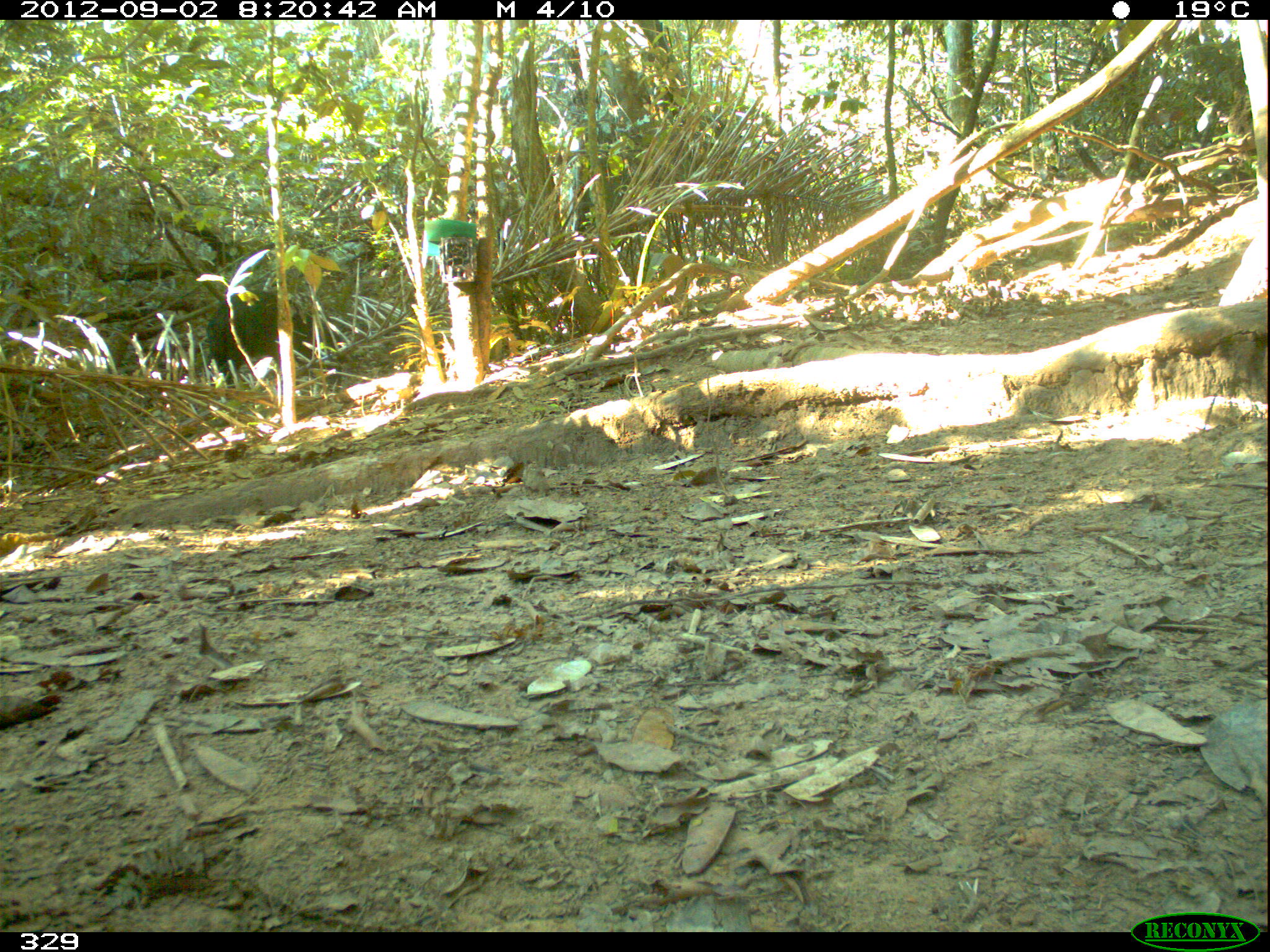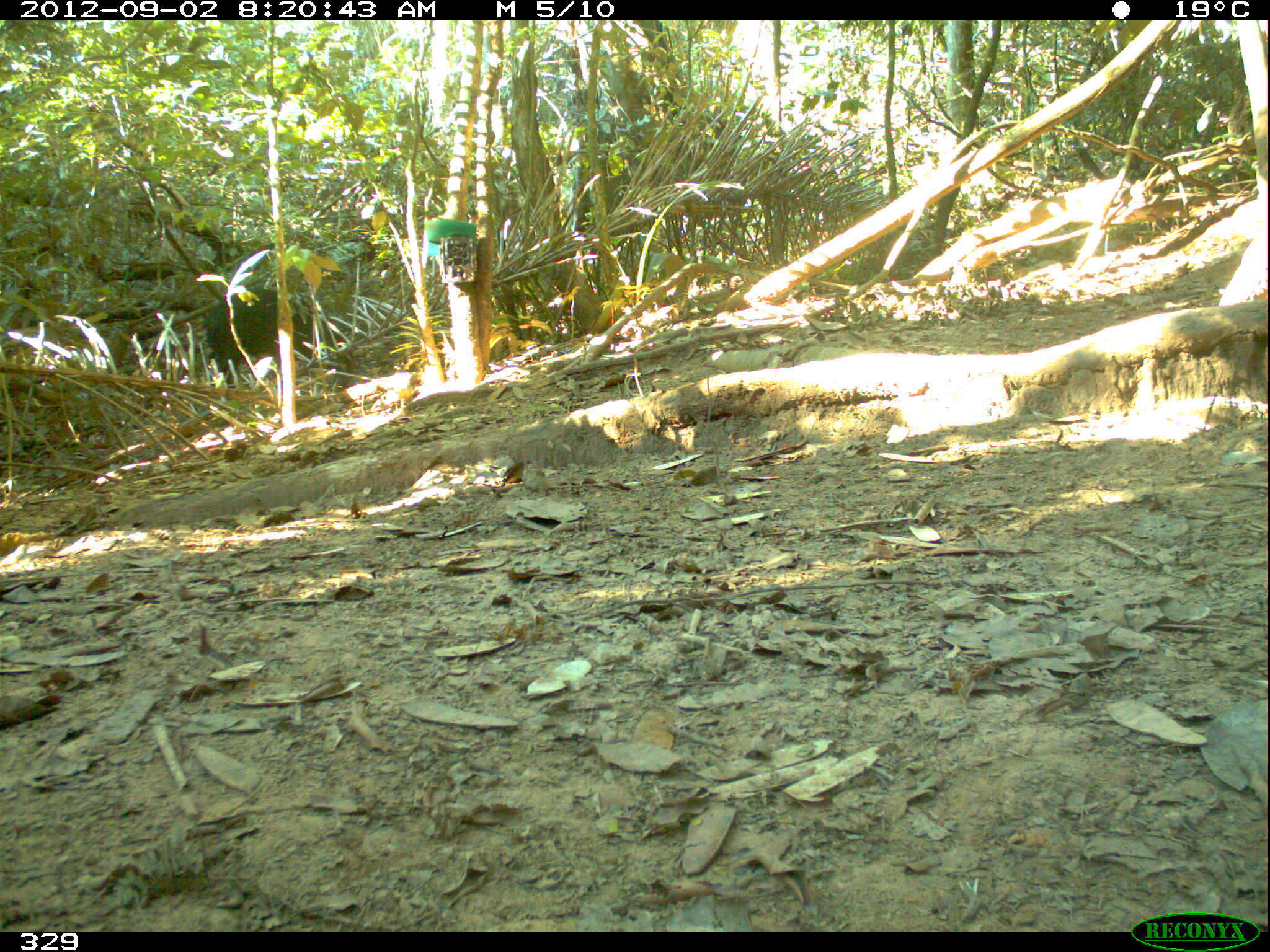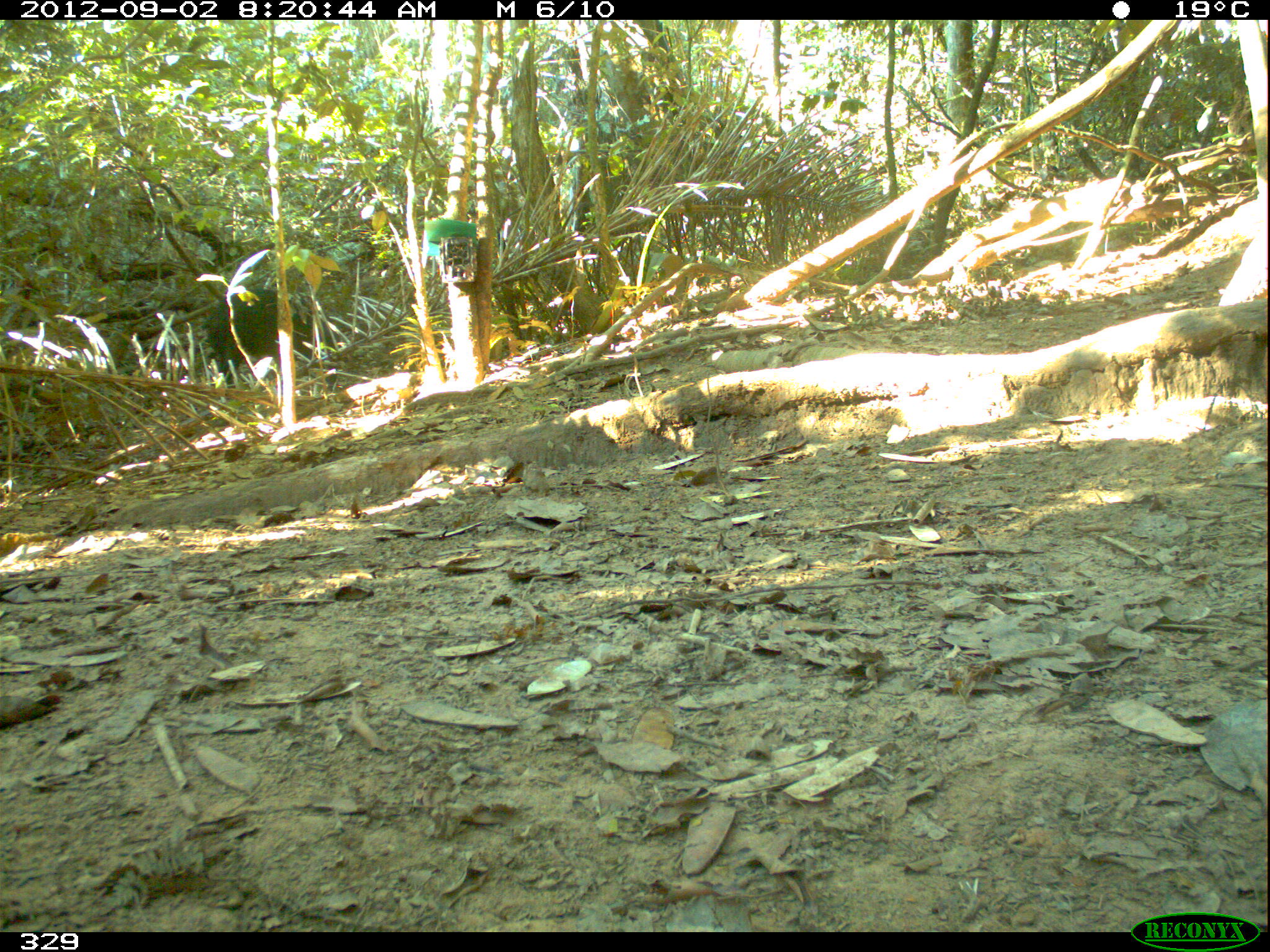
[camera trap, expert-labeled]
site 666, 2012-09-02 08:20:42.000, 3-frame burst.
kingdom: Animalia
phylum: Chordata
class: Mammalia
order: Artiodactyla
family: Tayassuidae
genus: Tayassu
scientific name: Tayassu pecari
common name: white-lipped peccary